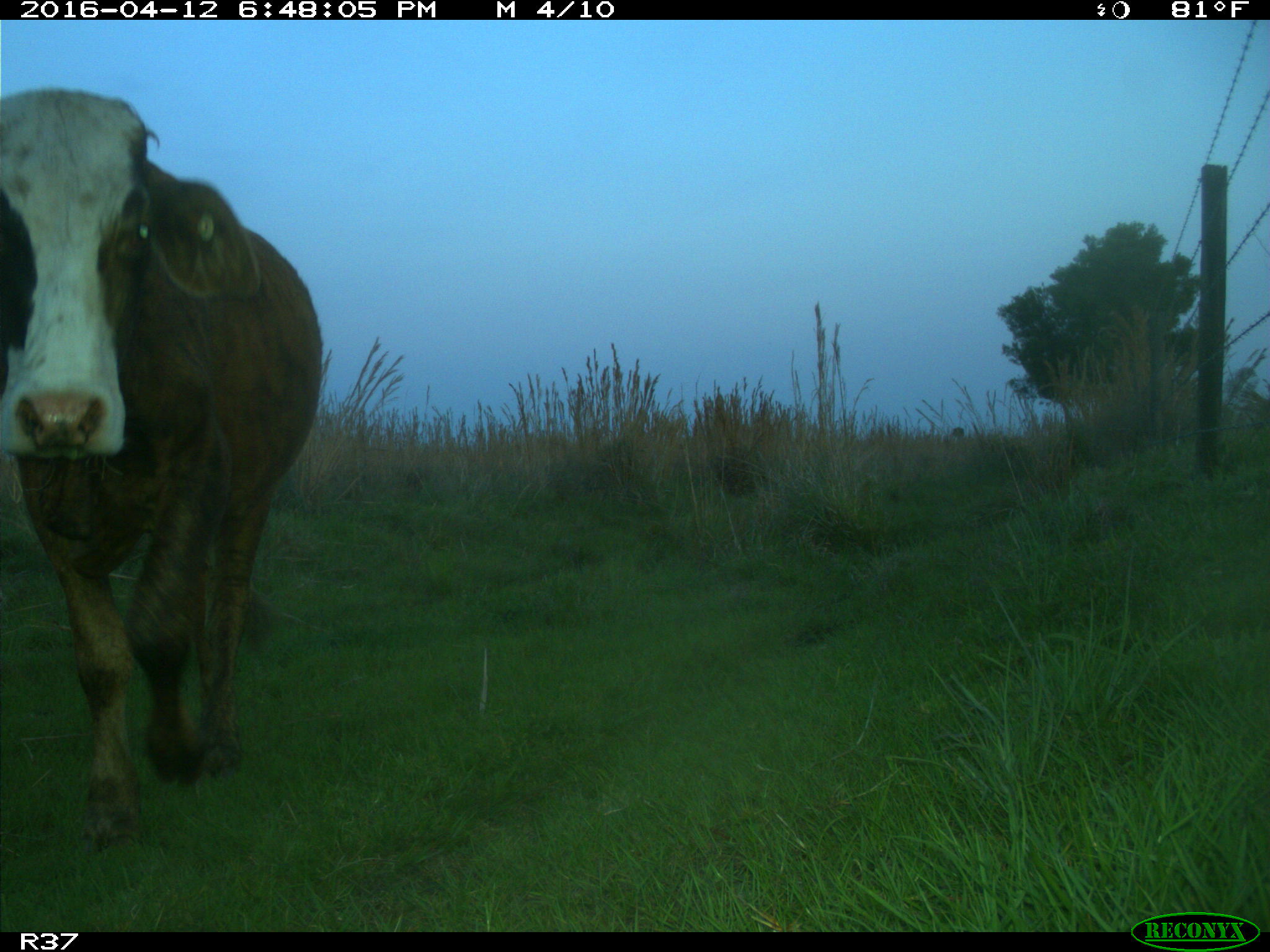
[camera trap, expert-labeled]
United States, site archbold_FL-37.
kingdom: Animalia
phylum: Chordata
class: Mammalia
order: Artiodactyla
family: Bovidae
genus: Bos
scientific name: Bos taurus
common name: domestic cow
Bos taurus (domestic cow).